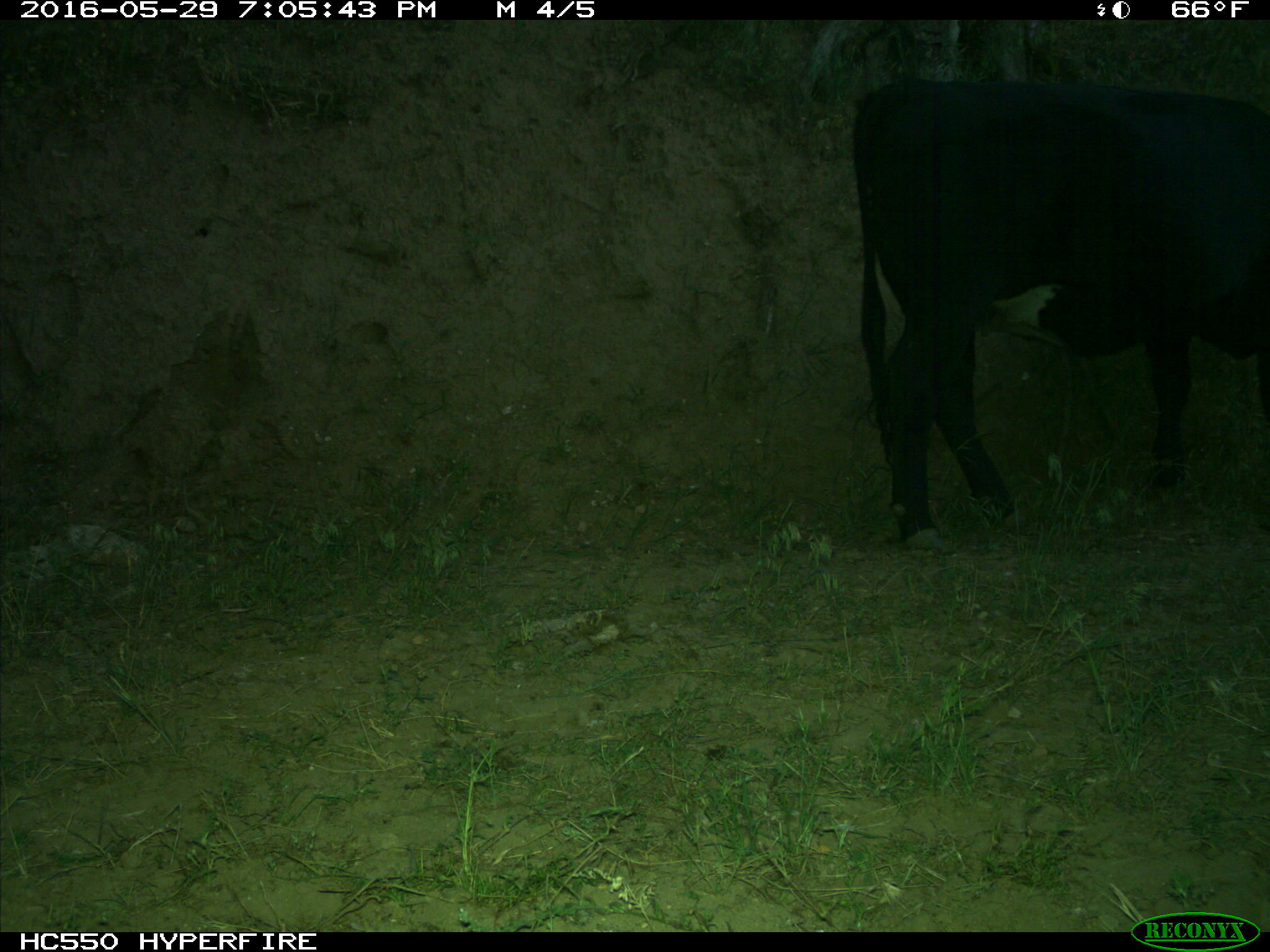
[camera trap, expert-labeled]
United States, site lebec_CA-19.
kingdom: Animalia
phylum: Chordata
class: Mammalia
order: Artiodactyla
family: Bovidae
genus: Bos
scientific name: Bos taurus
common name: domestic cow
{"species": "Bos taurus (domestic cow)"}